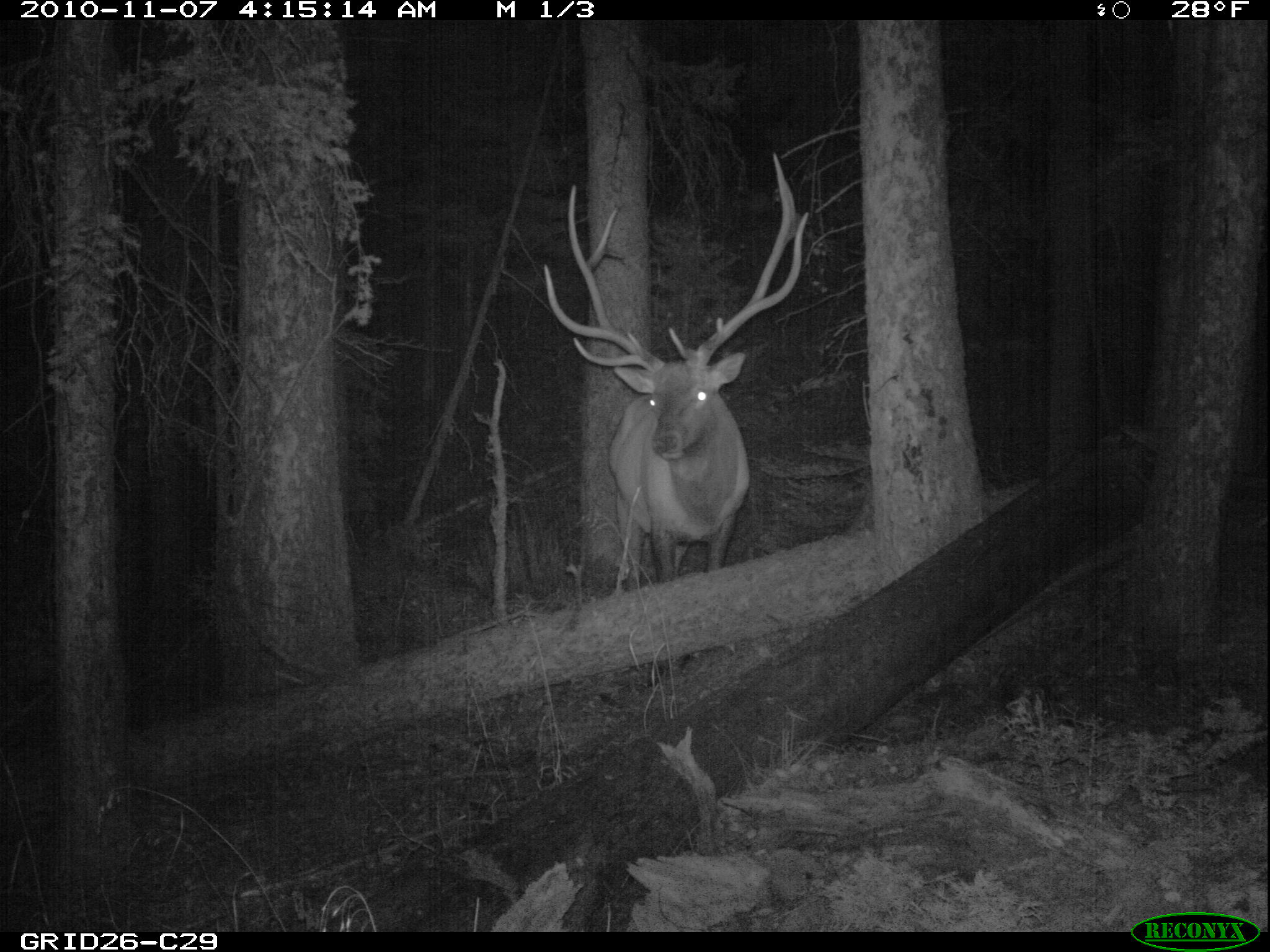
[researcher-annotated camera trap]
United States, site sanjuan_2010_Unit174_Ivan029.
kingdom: Animalia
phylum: Chordata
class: Mammalia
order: Artiodactyla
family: Cervidae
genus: Cervus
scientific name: Cervus elaphus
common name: red deer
Cervus elaphus (red deer).